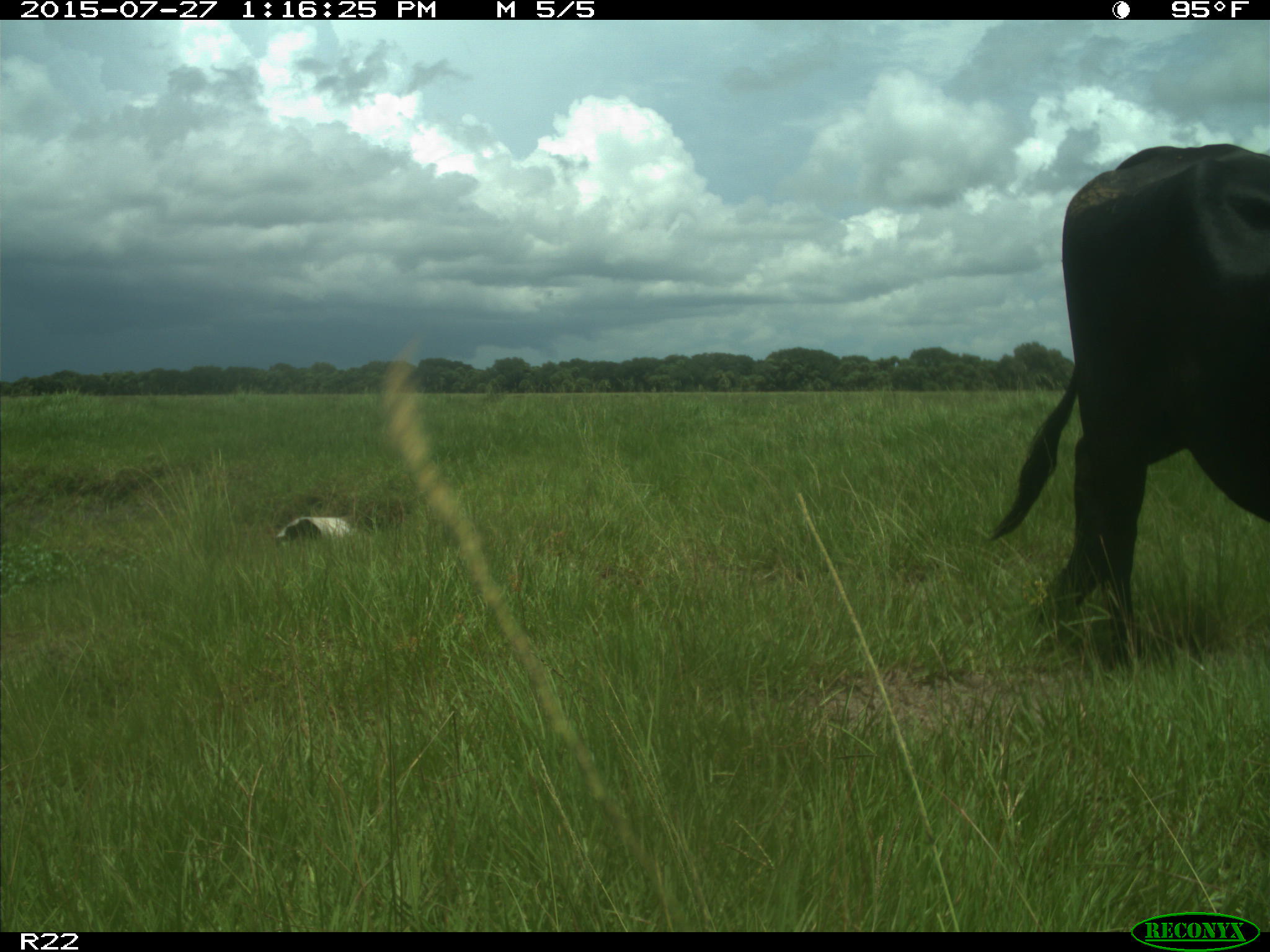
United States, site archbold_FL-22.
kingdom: Animalia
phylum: Chordata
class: Mammalia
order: Artiodactyla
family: Bovidae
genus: Bos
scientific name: Bos taurus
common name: domestic cow